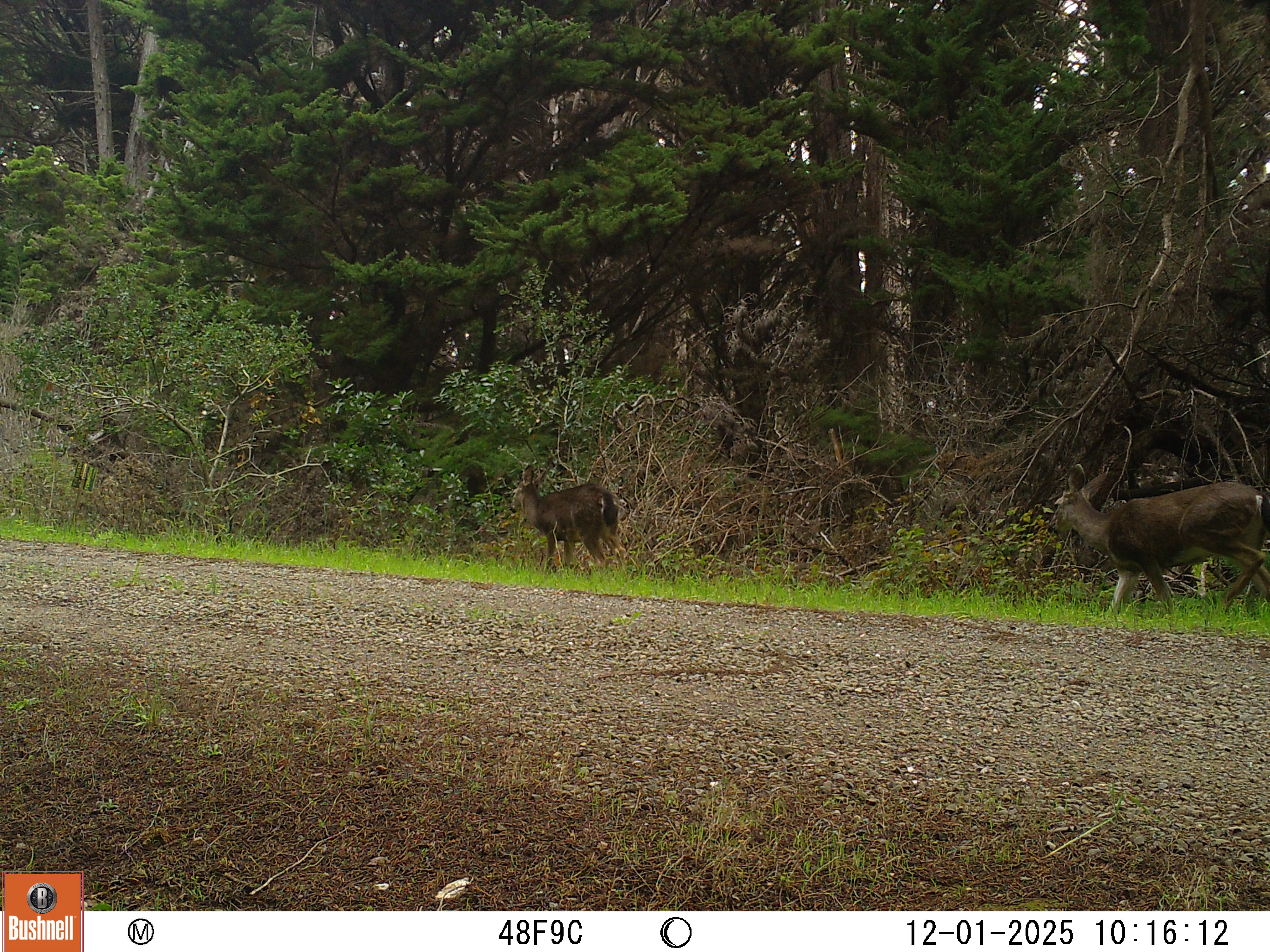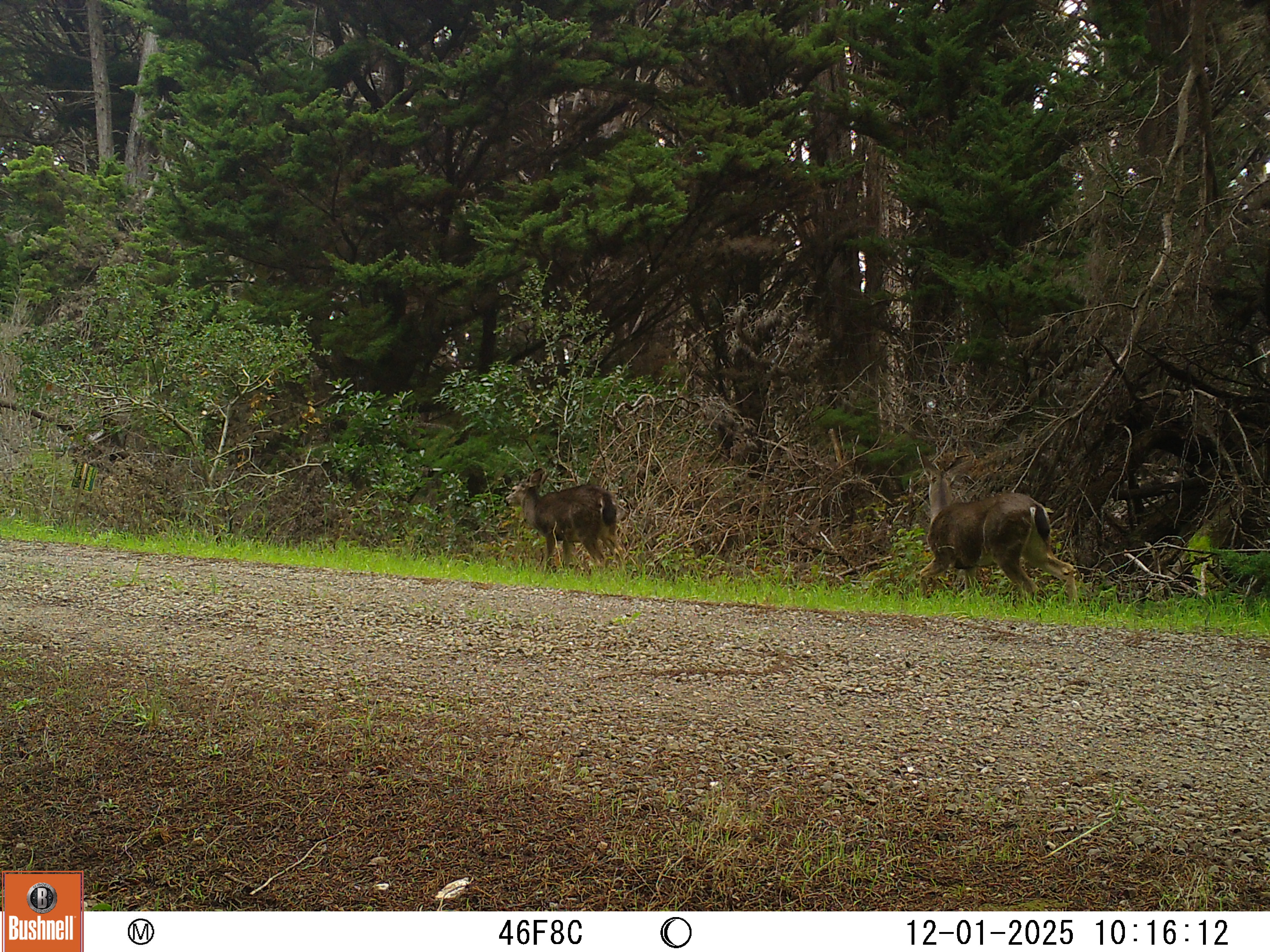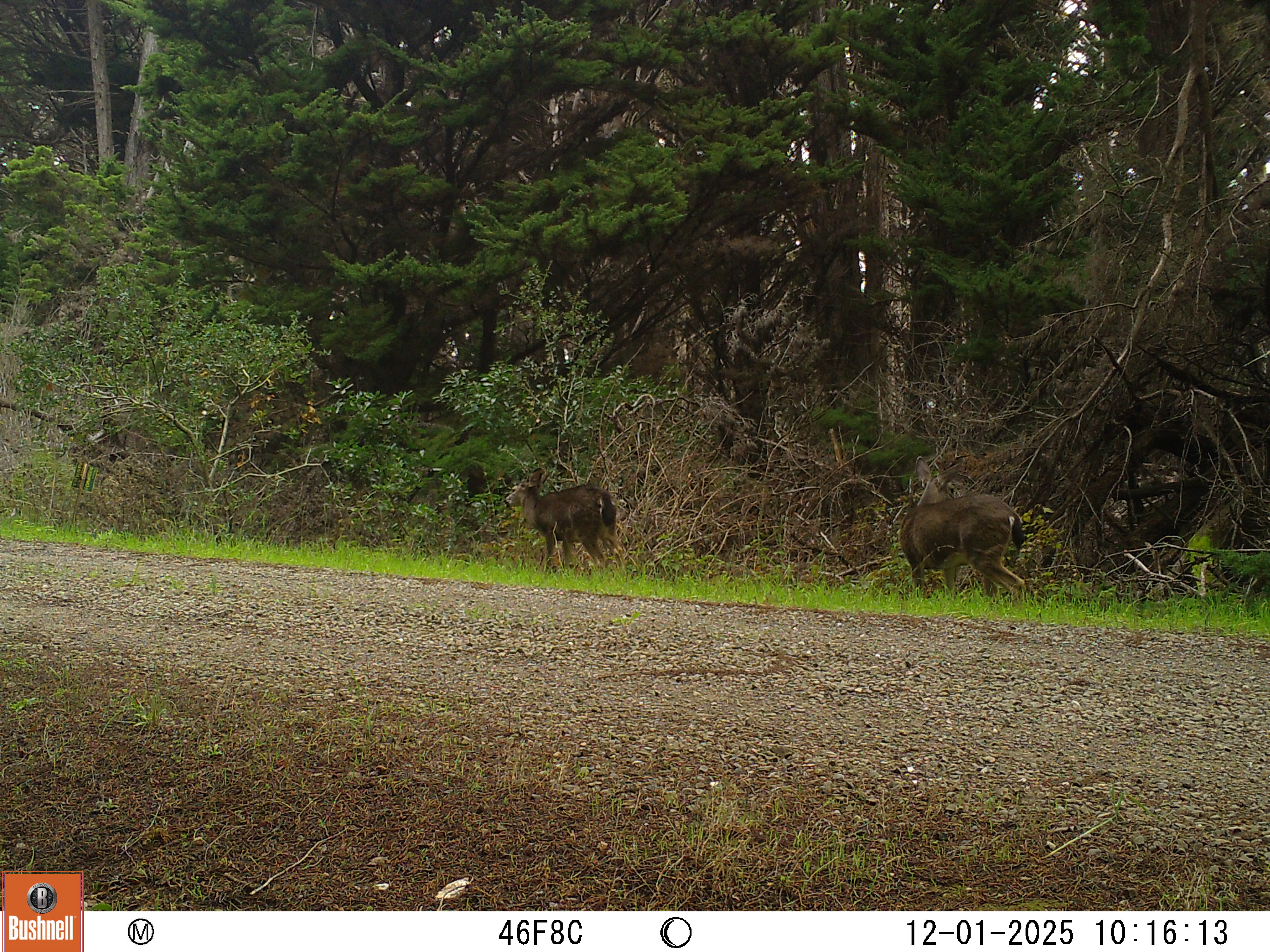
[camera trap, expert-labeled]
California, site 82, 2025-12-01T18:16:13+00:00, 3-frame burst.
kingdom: Animalia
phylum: Chordata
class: Mammalia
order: Artiodactyla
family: Cervidae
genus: Odocoileus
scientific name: Odocoileus hemionus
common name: mule deer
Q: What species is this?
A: Mule deer (Odocoileus hemionus).